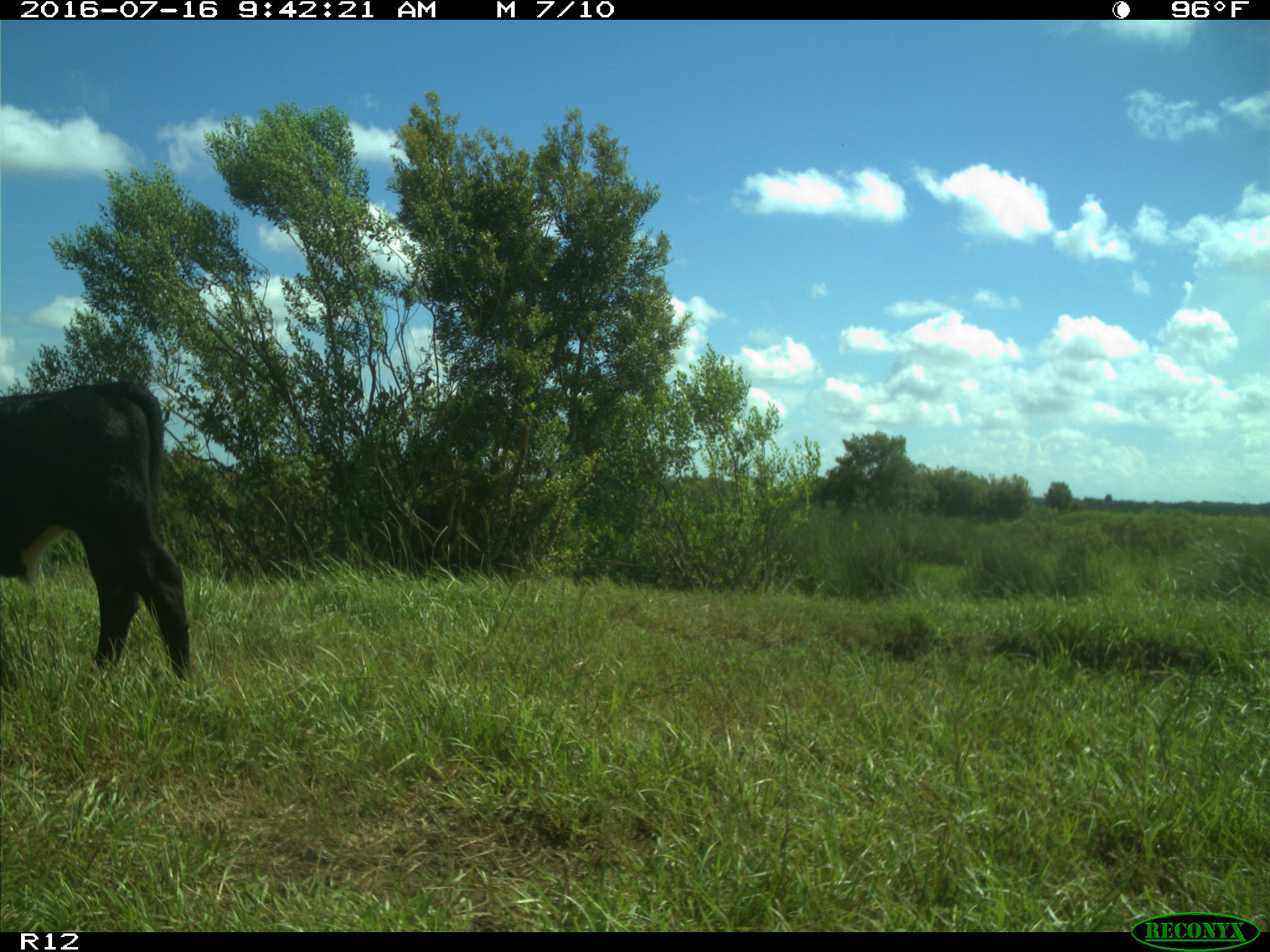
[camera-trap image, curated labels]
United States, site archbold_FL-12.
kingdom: Animalia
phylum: Chordata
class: Mammalia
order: Artiodactyla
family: Bovidae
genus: Bos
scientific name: Bos taurus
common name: domestic cow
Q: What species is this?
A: Bos taurus (domestic cow).